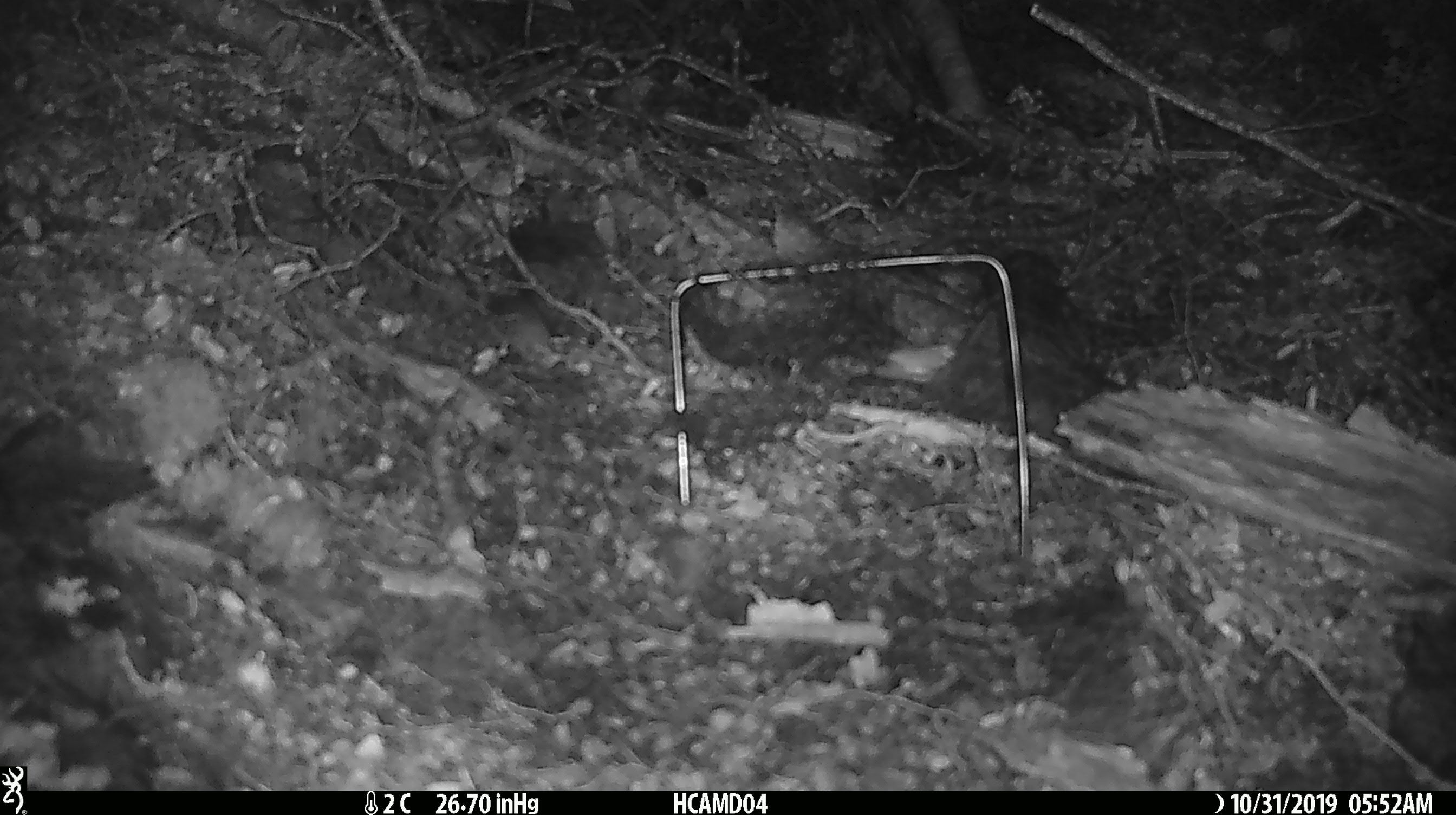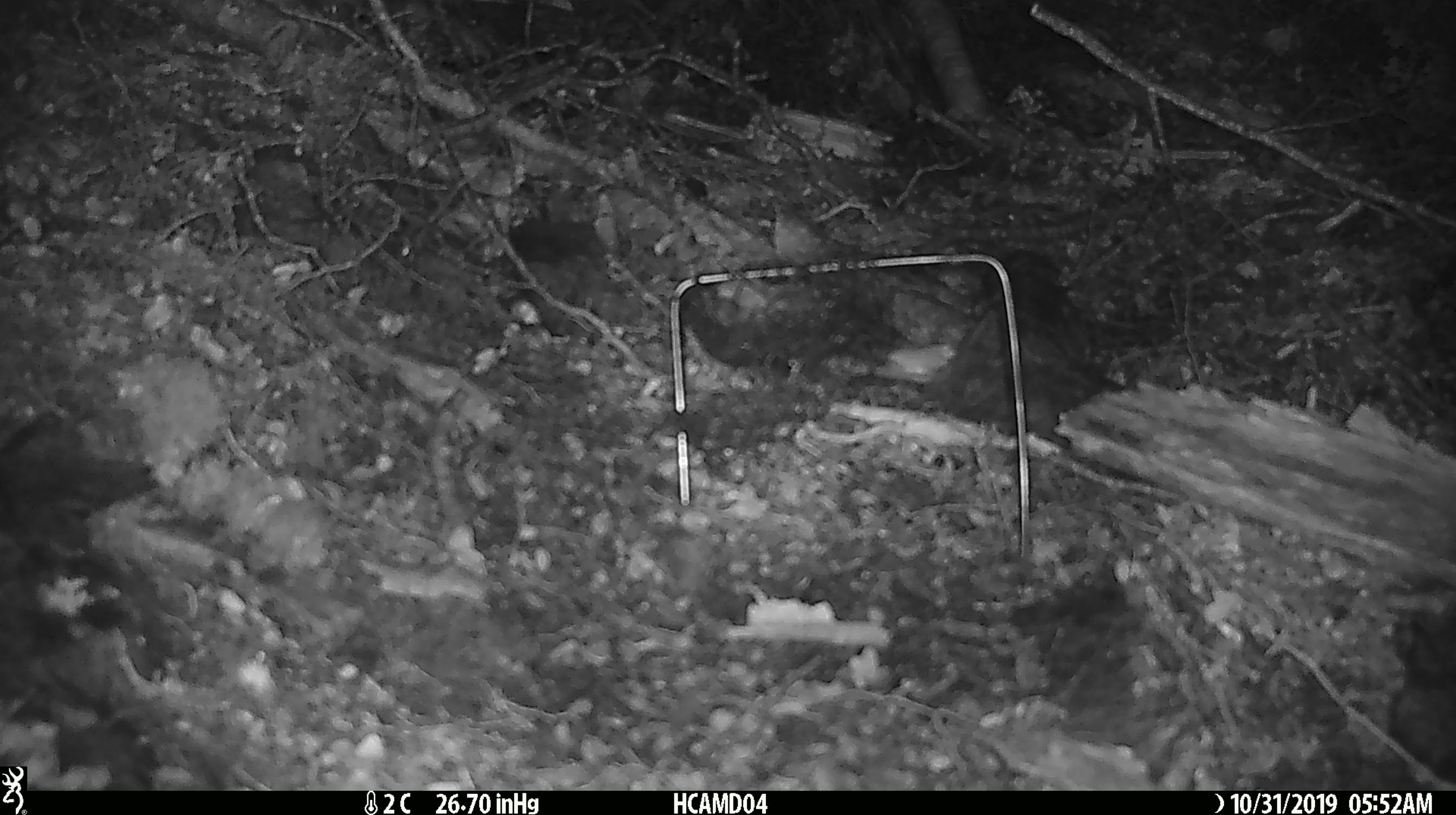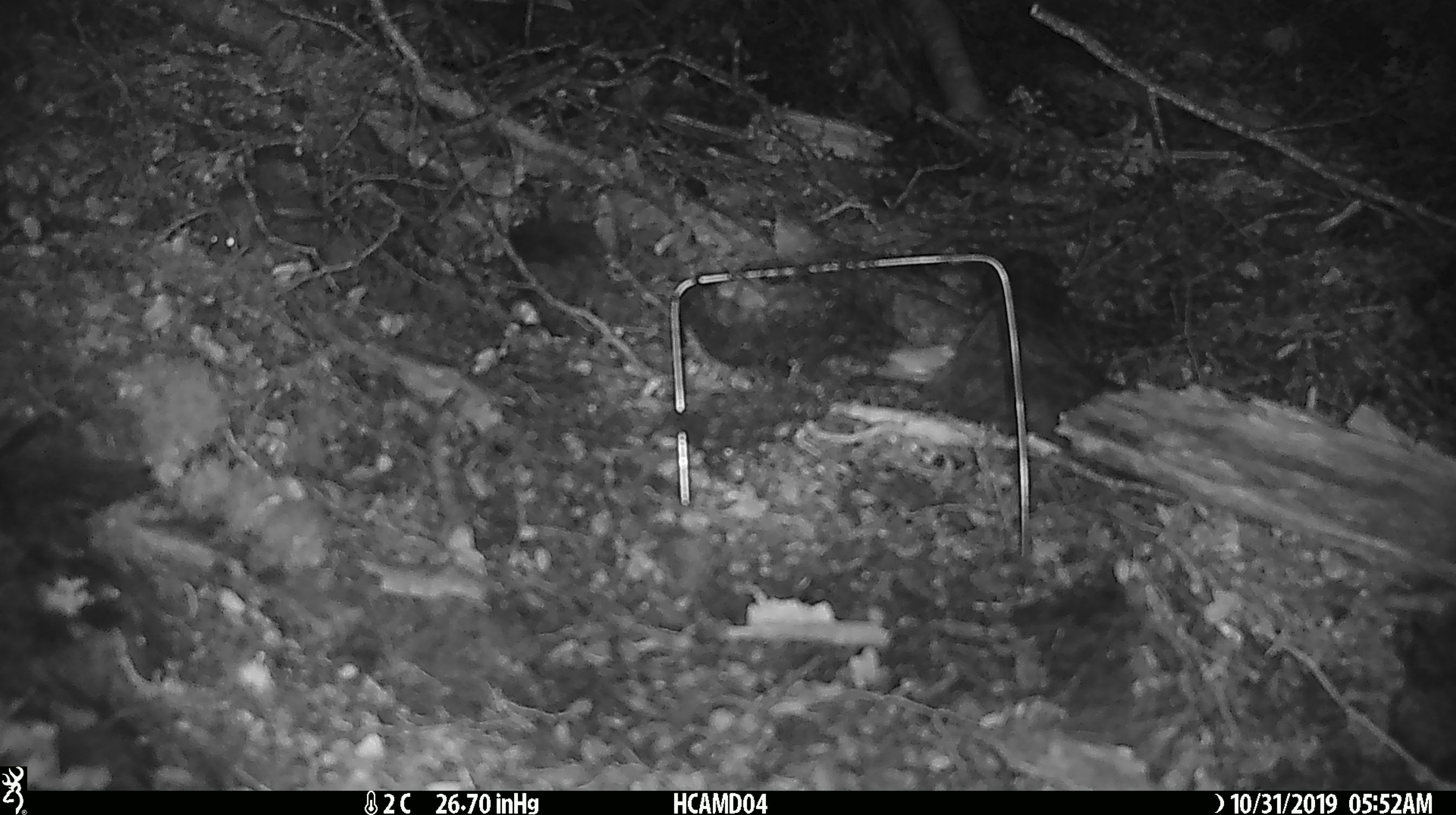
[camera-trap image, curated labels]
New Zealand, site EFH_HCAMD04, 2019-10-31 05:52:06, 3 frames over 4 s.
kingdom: Animalia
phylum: Chordata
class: Mammalia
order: Rodentia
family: Muridae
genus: Mus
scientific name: Mus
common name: mouse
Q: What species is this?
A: Mouse (Mus).